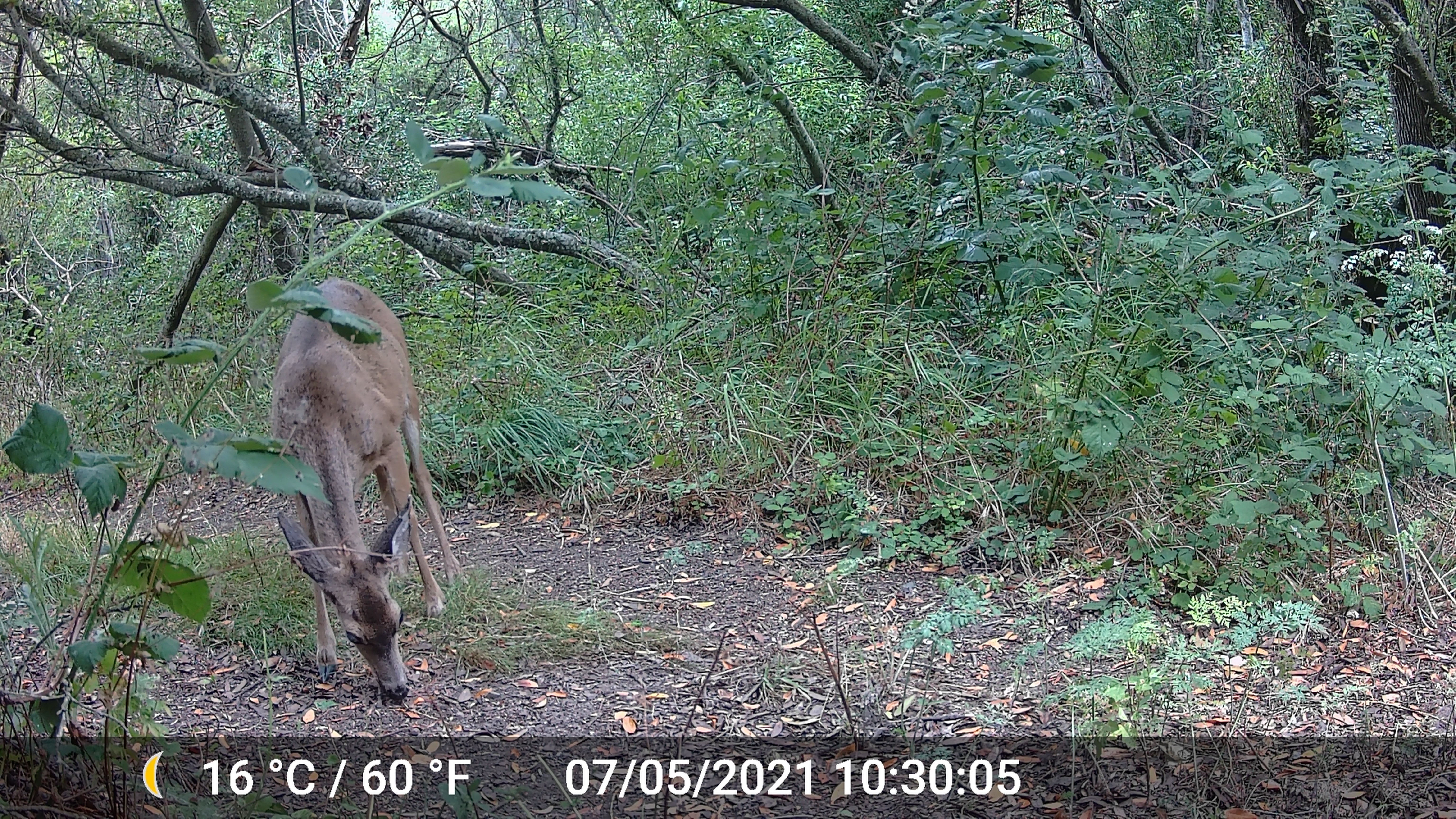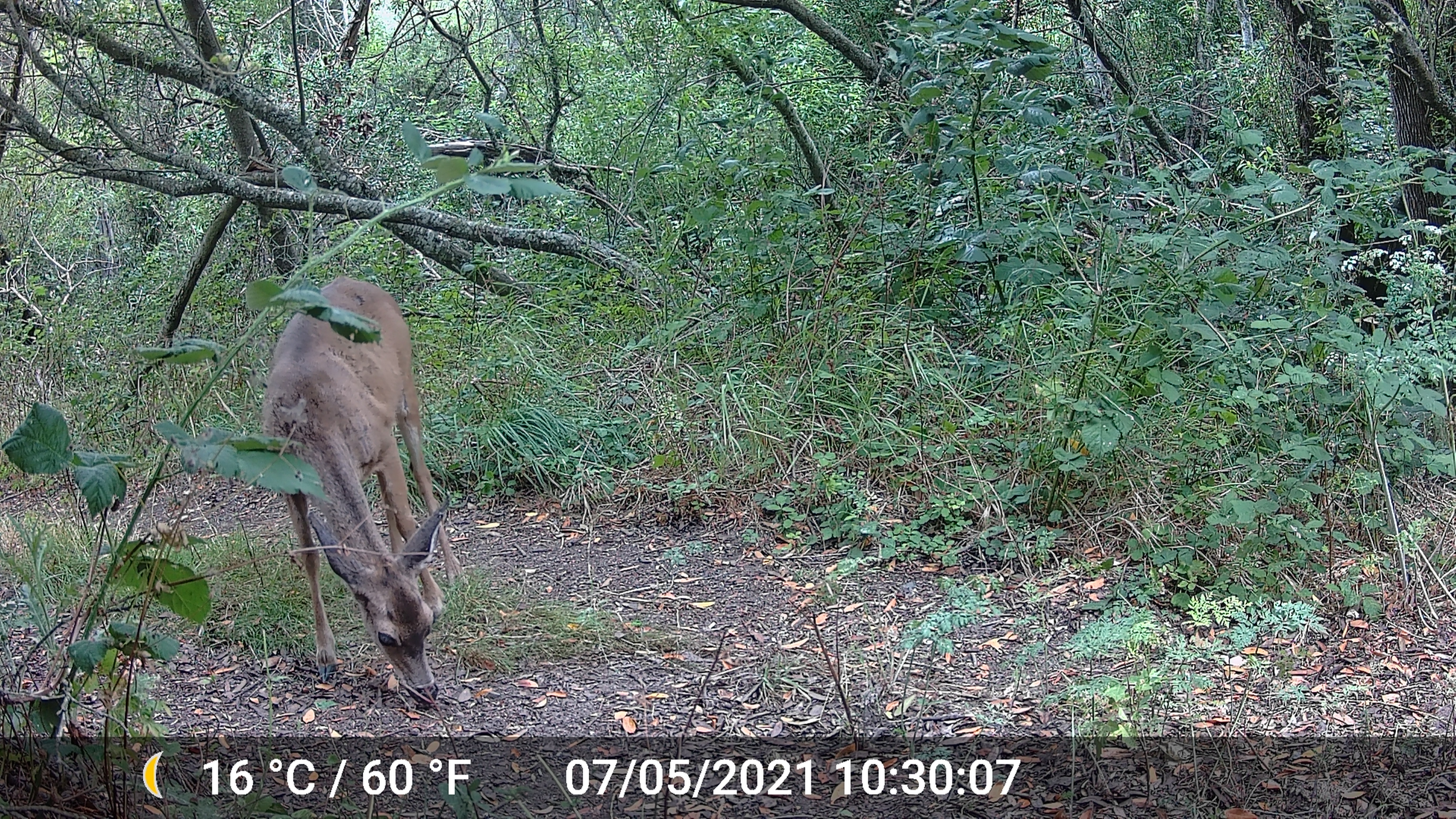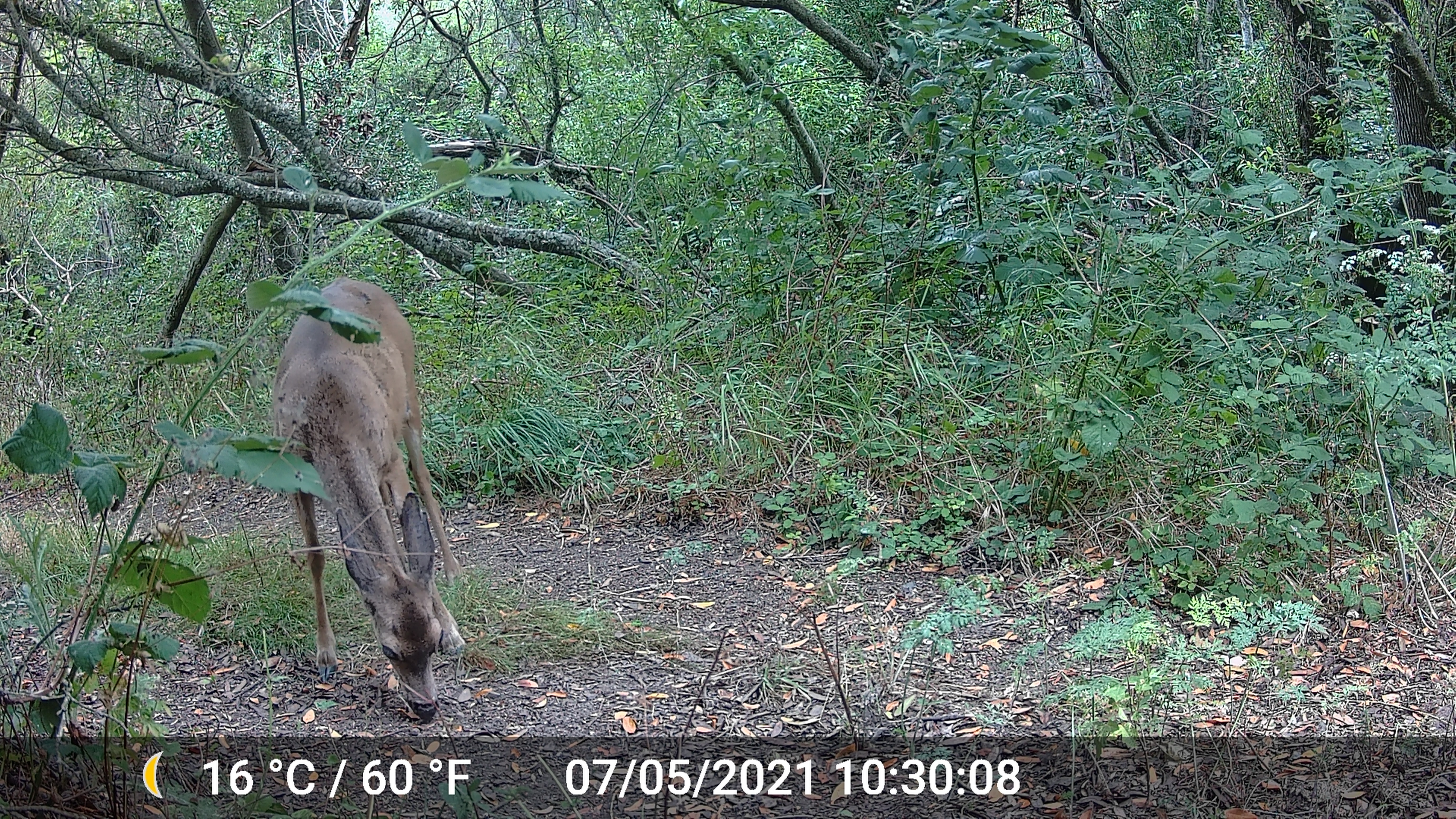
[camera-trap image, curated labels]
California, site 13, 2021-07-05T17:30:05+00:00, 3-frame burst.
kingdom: Animalia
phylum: Chordata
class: Mammalia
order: Artiodactyla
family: Cervidae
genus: Odocoileus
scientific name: Odocoileus hemionus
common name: mule deer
Mule deer (Odocoileus hemionus).